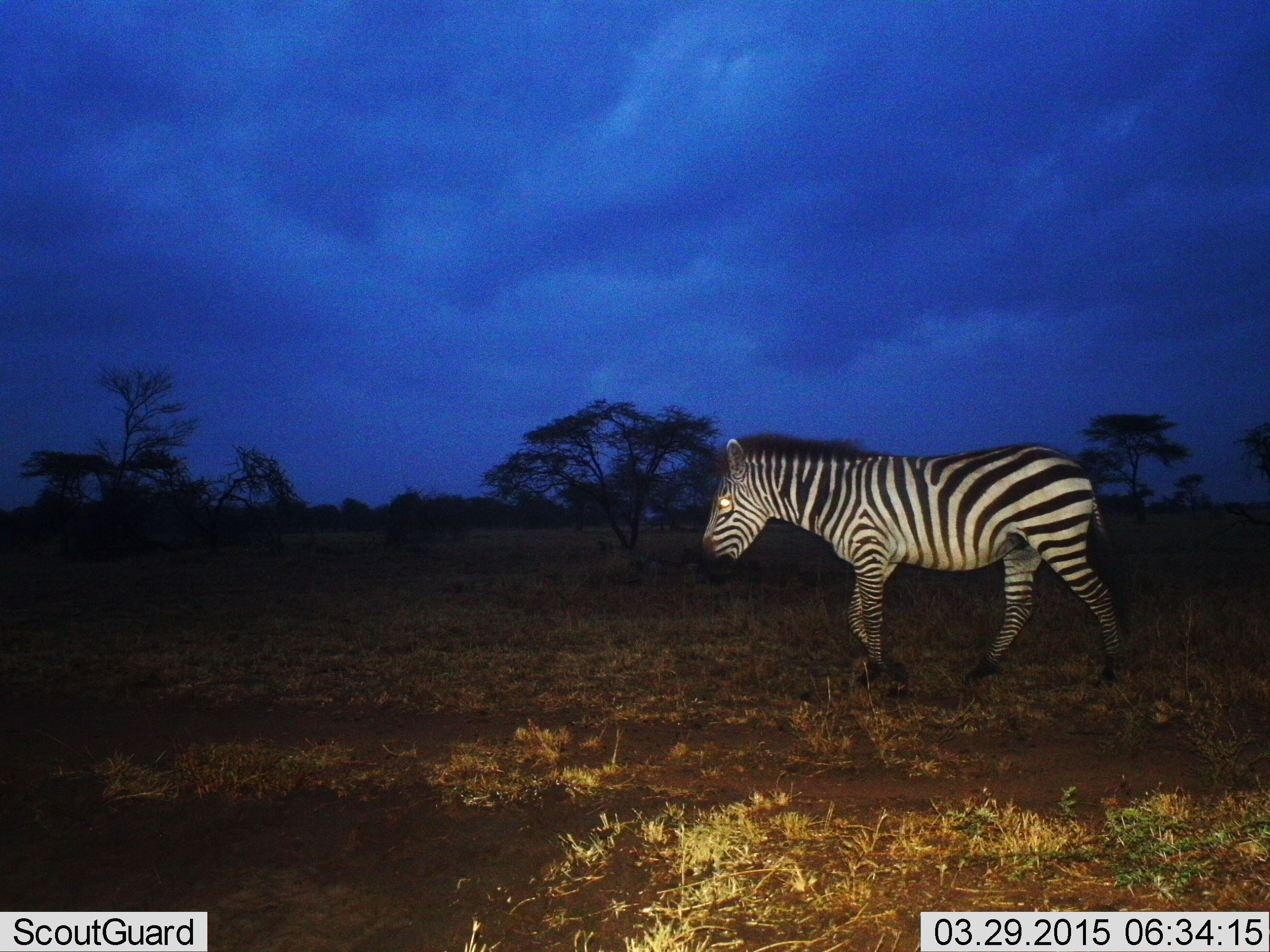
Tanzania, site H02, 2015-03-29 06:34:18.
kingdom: Animalia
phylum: Chordata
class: Mammalia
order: Perissodactyla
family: Equidae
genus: Equus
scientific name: Equus quagga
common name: plains zebra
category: zebra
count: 1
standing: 10%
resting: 0%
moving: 100%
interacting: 0%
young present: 0%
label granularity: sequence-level